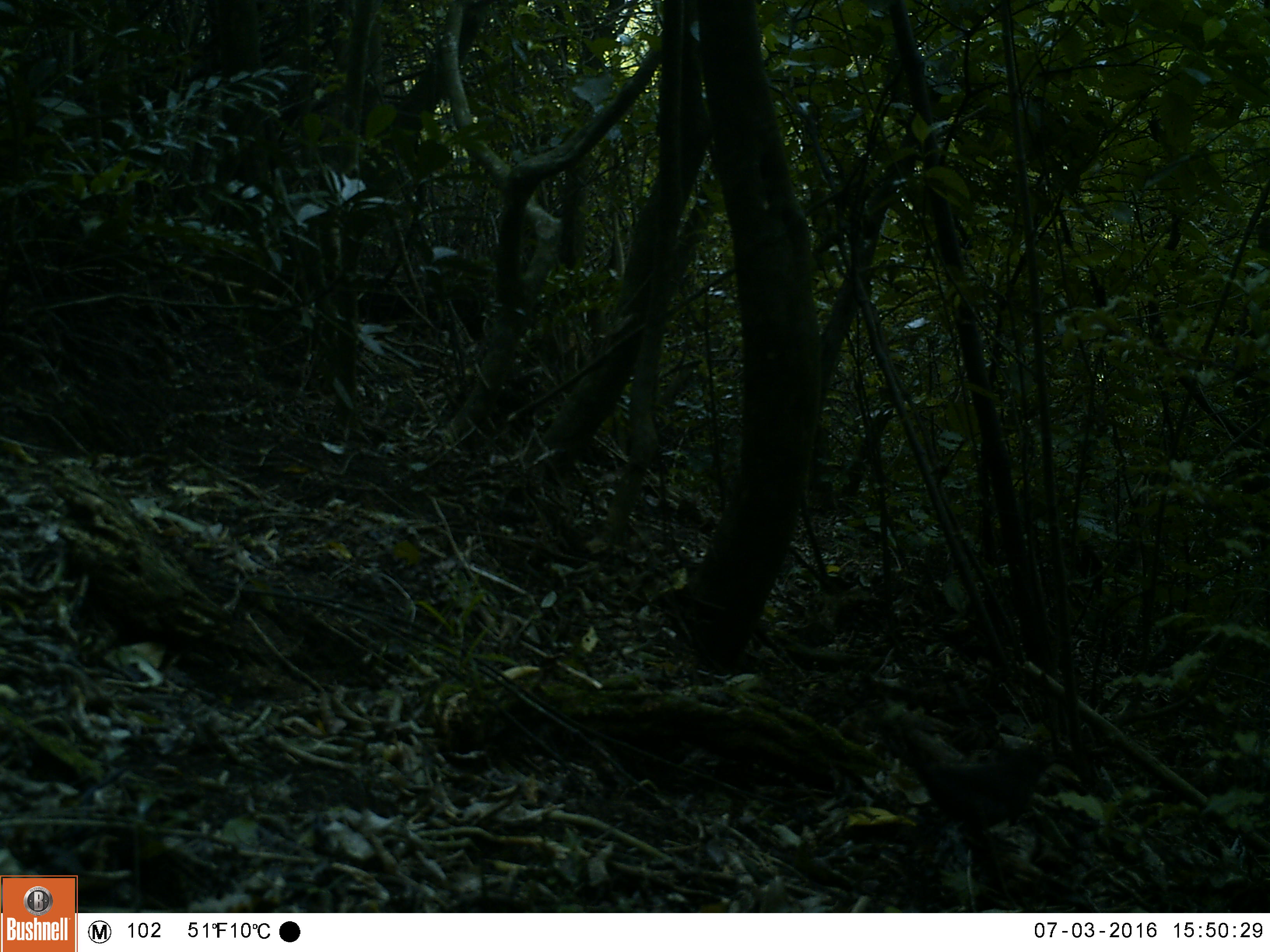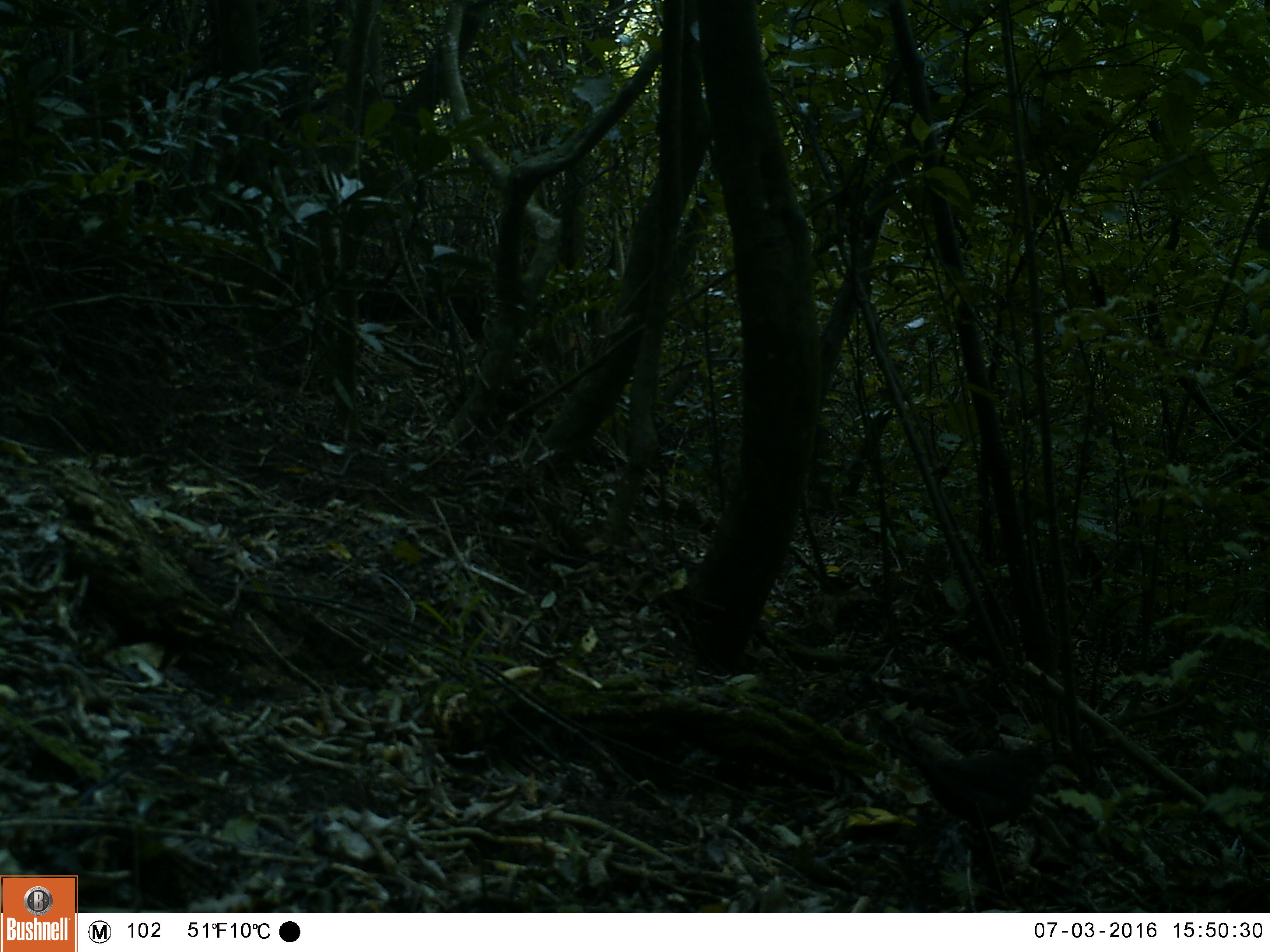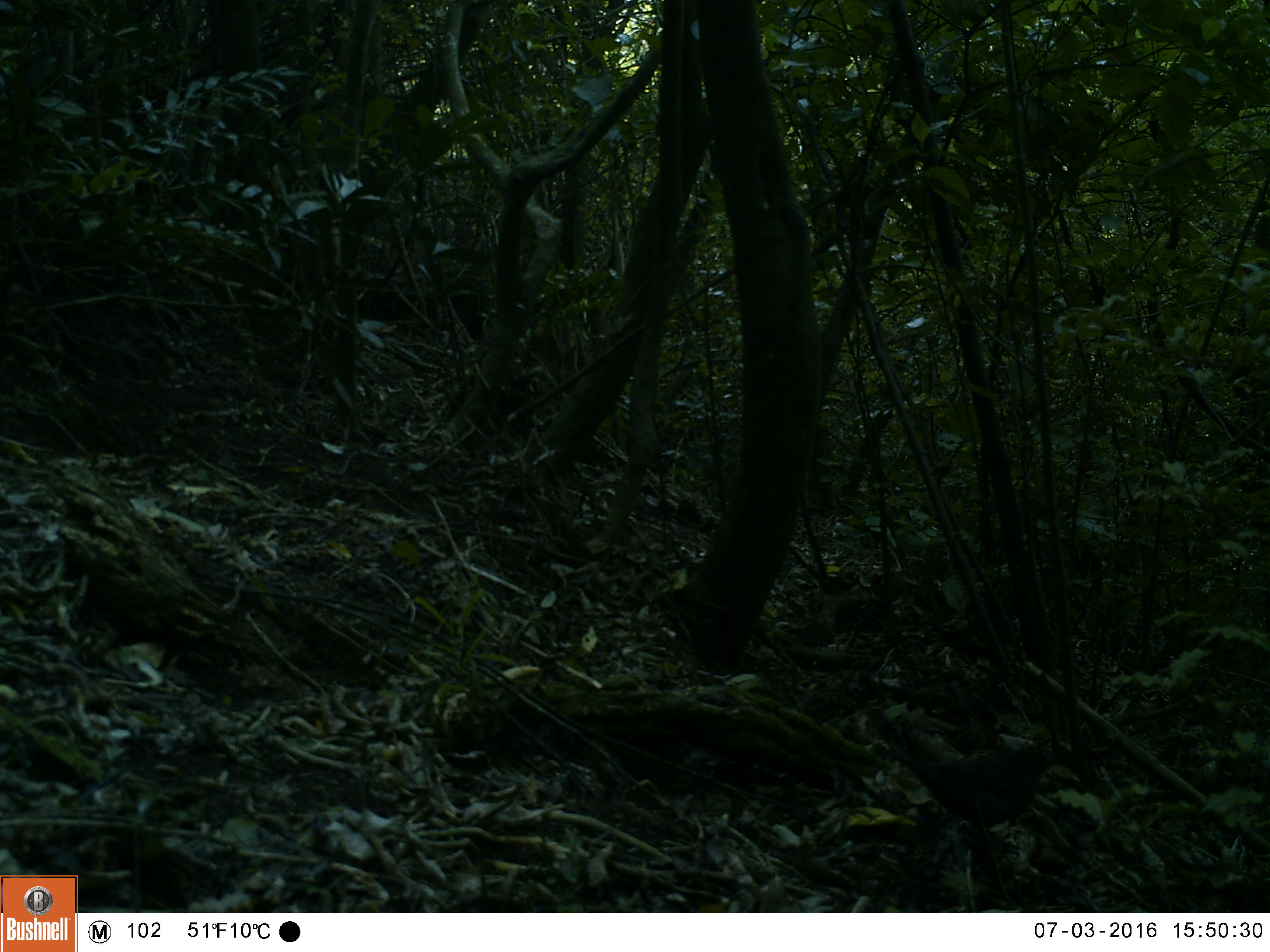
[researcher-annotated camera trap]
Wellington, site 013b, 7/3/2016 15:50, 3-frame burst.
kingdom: Animalia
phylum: Chordata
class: Aves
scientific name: Aves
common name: bird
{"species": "bird (Aves)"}